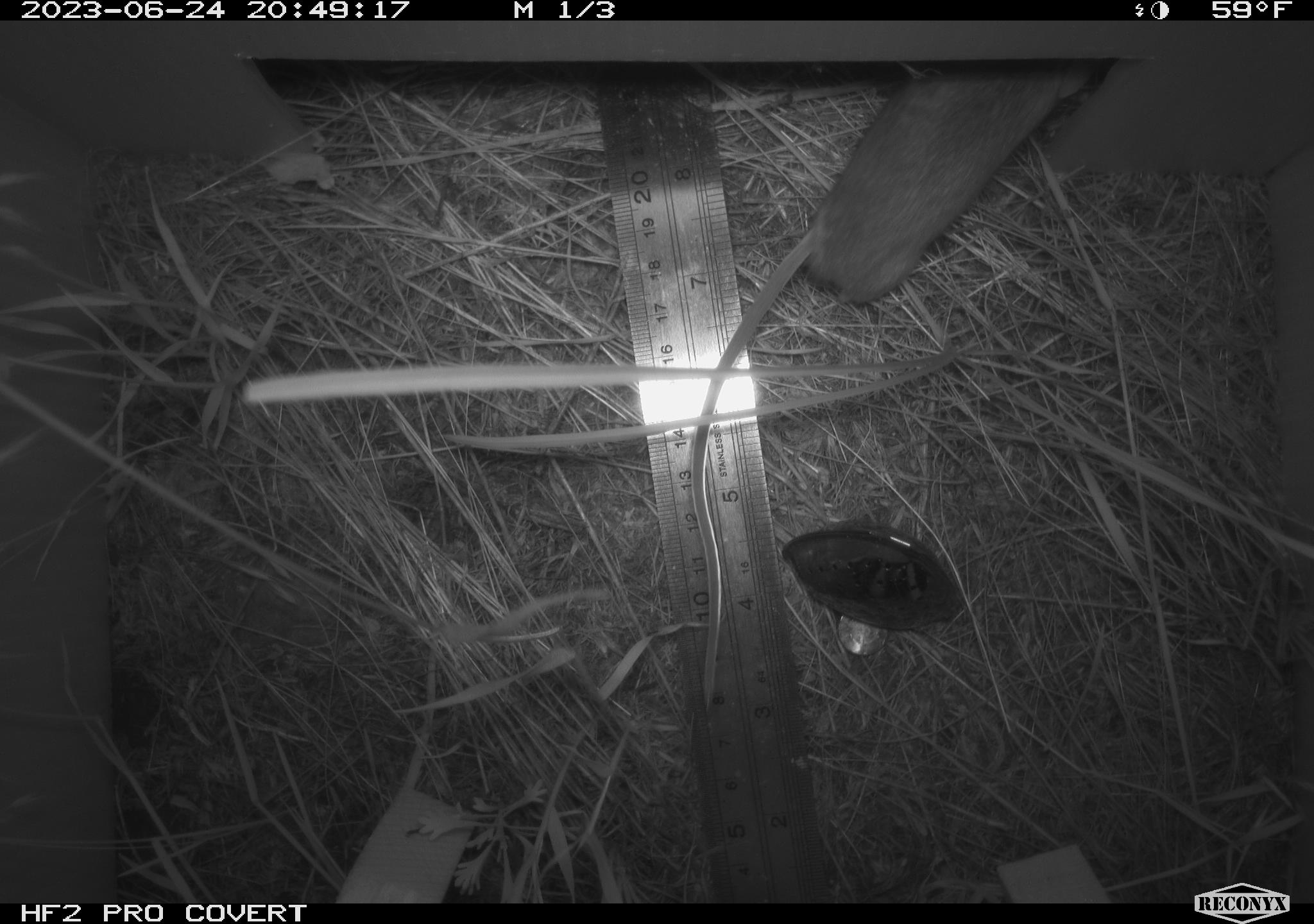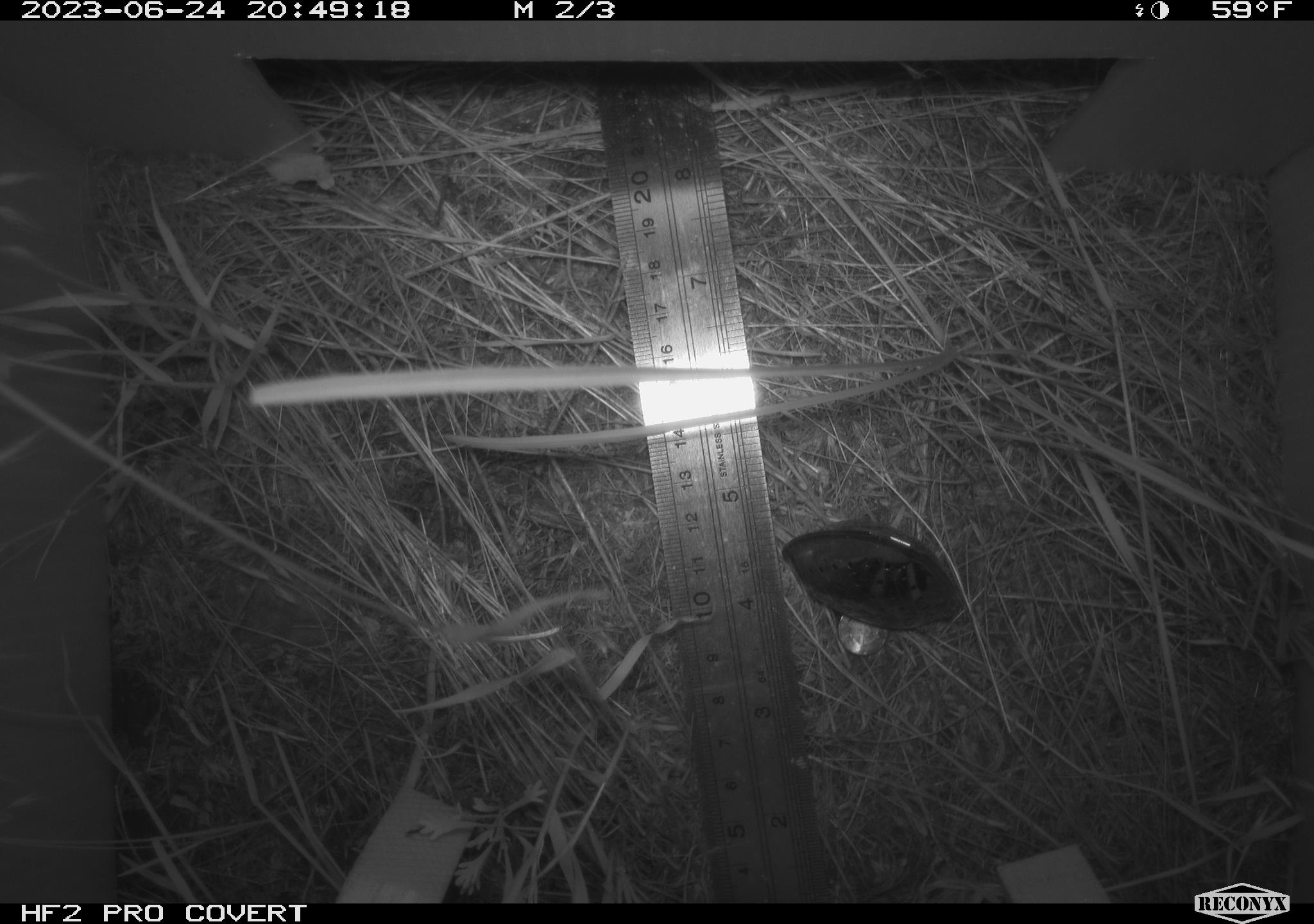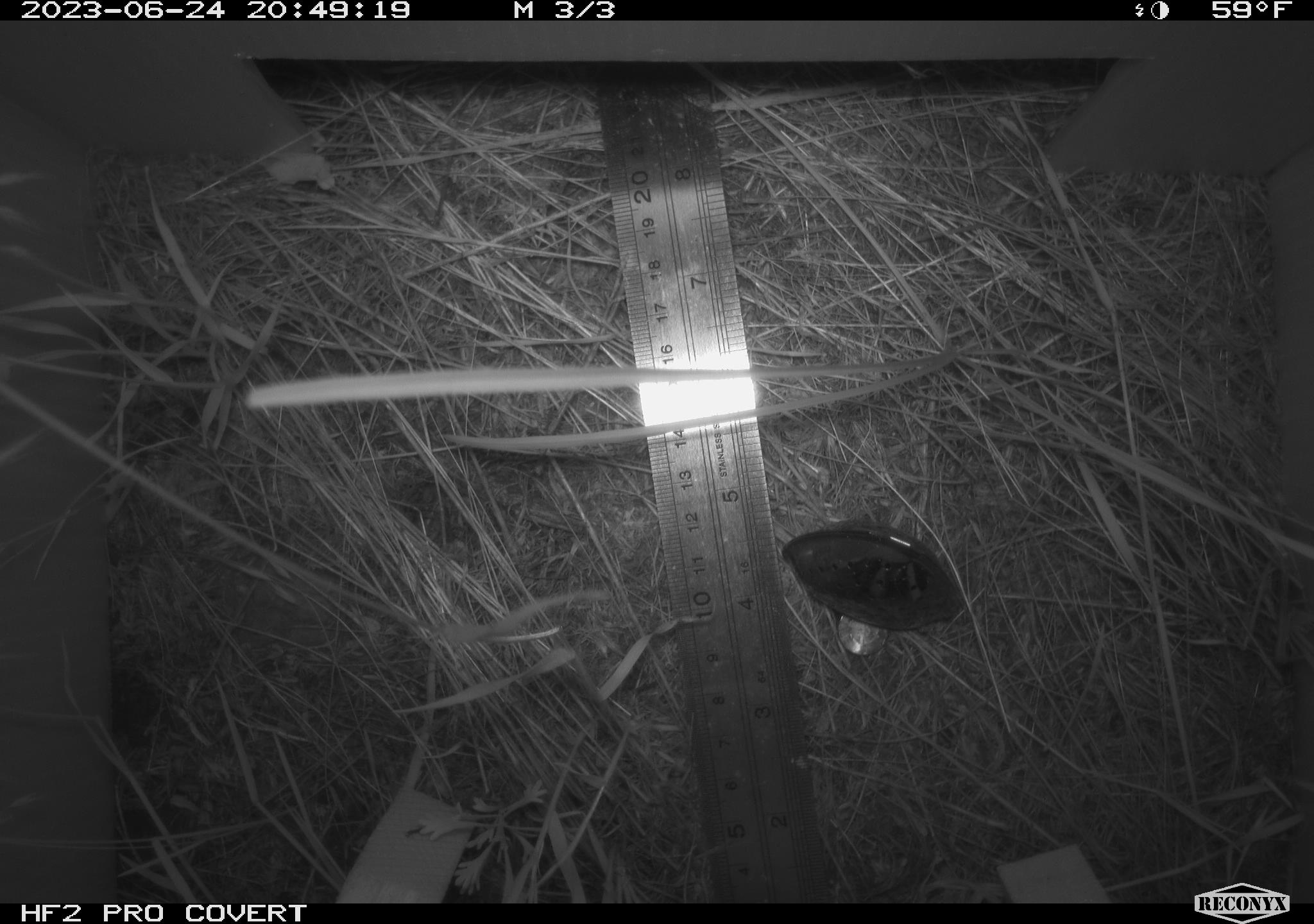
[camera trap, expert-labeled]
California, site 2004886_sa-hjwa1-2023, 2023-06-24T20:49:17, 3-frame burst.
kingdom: Animalia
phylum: Chordata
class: Mammalia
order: Rodentia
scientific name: Rodentia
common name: mouse species